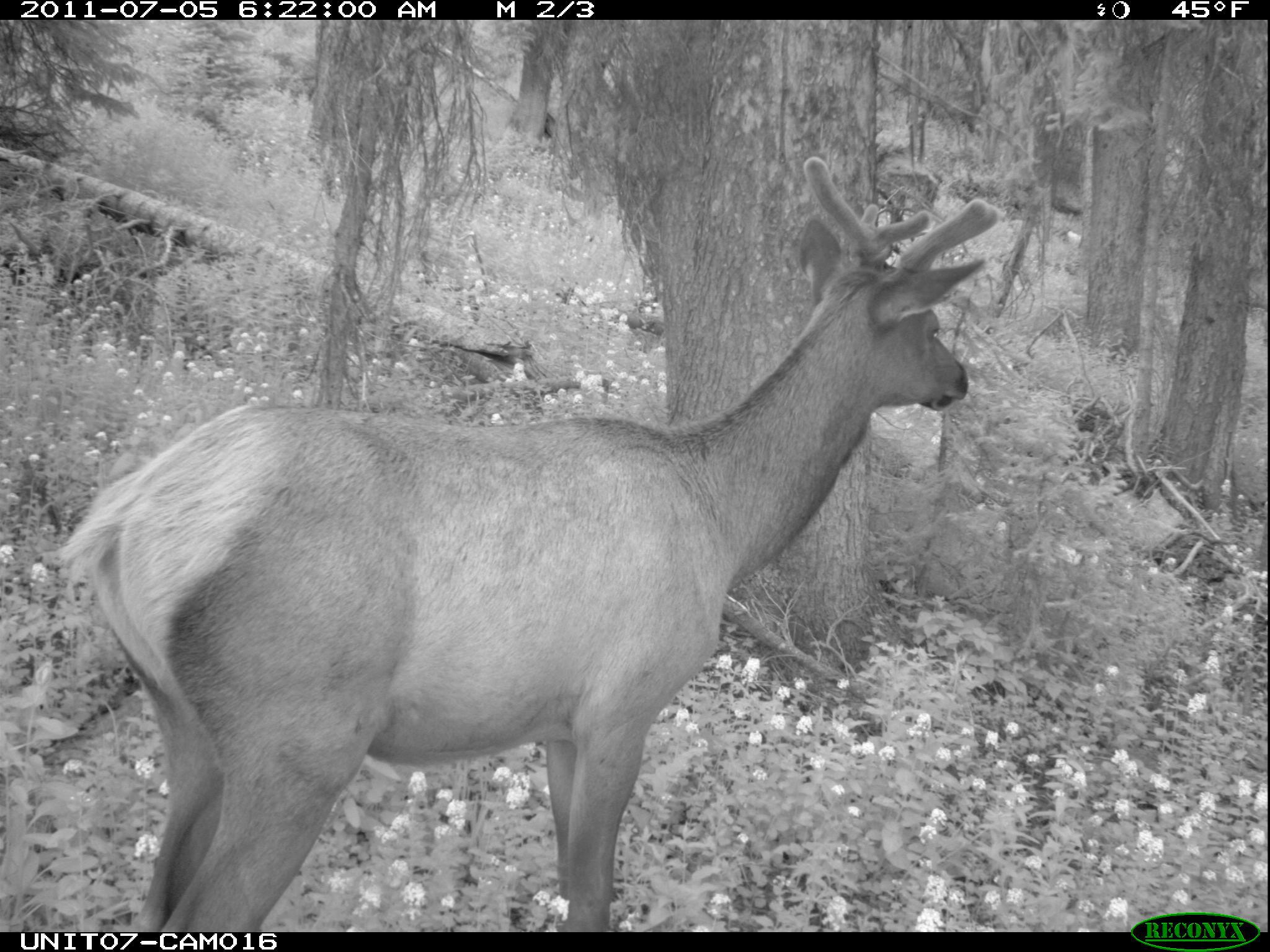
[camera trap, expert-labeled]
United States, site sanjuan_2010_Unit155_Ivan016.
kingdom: Animalia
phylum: Chordata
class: Mammalia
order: Artiodactyla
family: Cervidae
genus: Cervus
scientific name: Cervus elaphus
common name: red deer